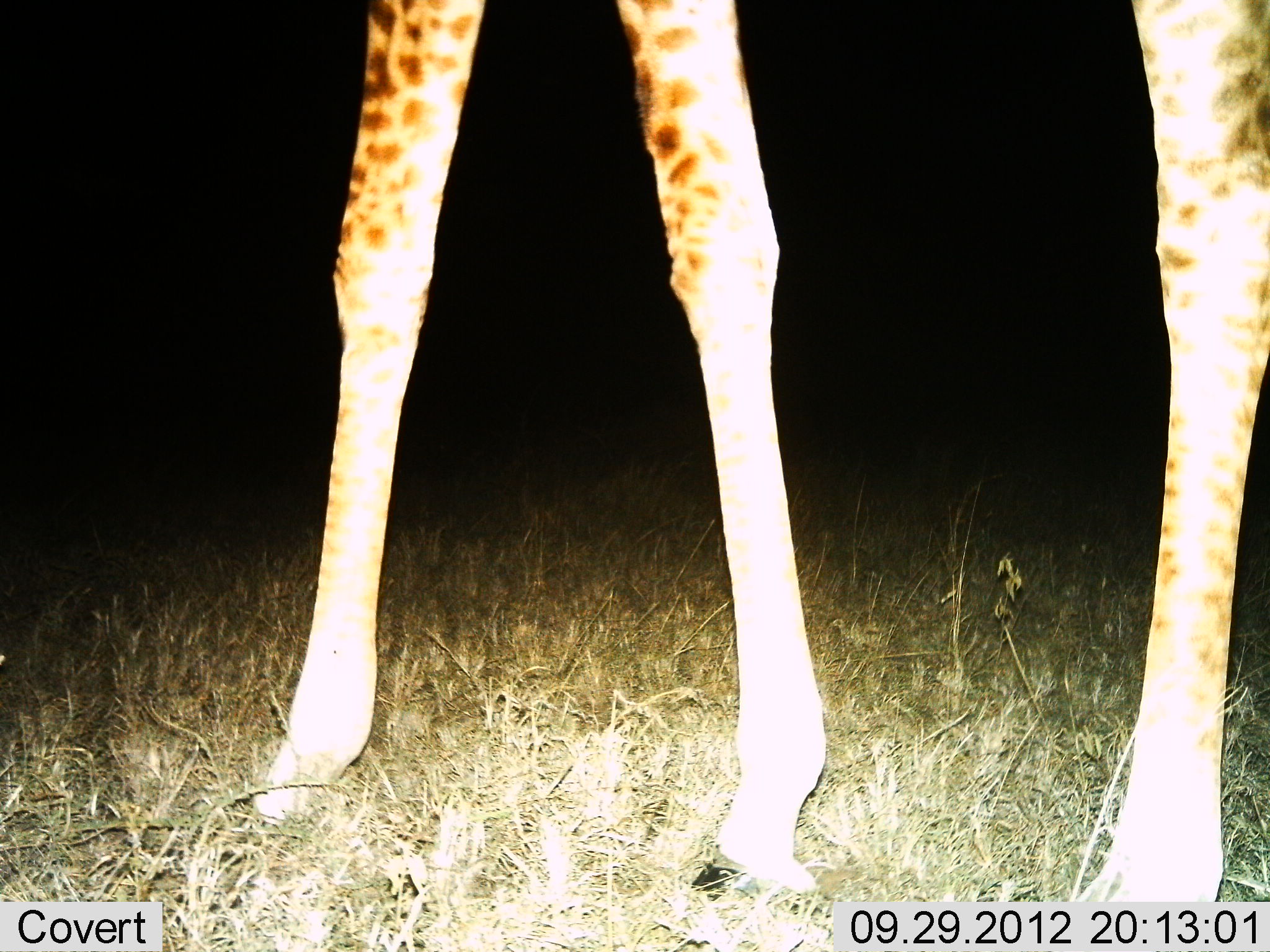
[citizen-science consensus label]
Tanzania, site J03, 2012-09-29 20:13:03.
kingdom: Animalia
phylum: Chordata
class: Mammalia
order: Artiodactyla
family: Giraffidae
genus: Giraffa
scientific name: Giraffa camelopardalis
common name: giraffe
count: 1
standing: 90%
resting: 0%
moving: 10%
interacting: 0%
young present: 0%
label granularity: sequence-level